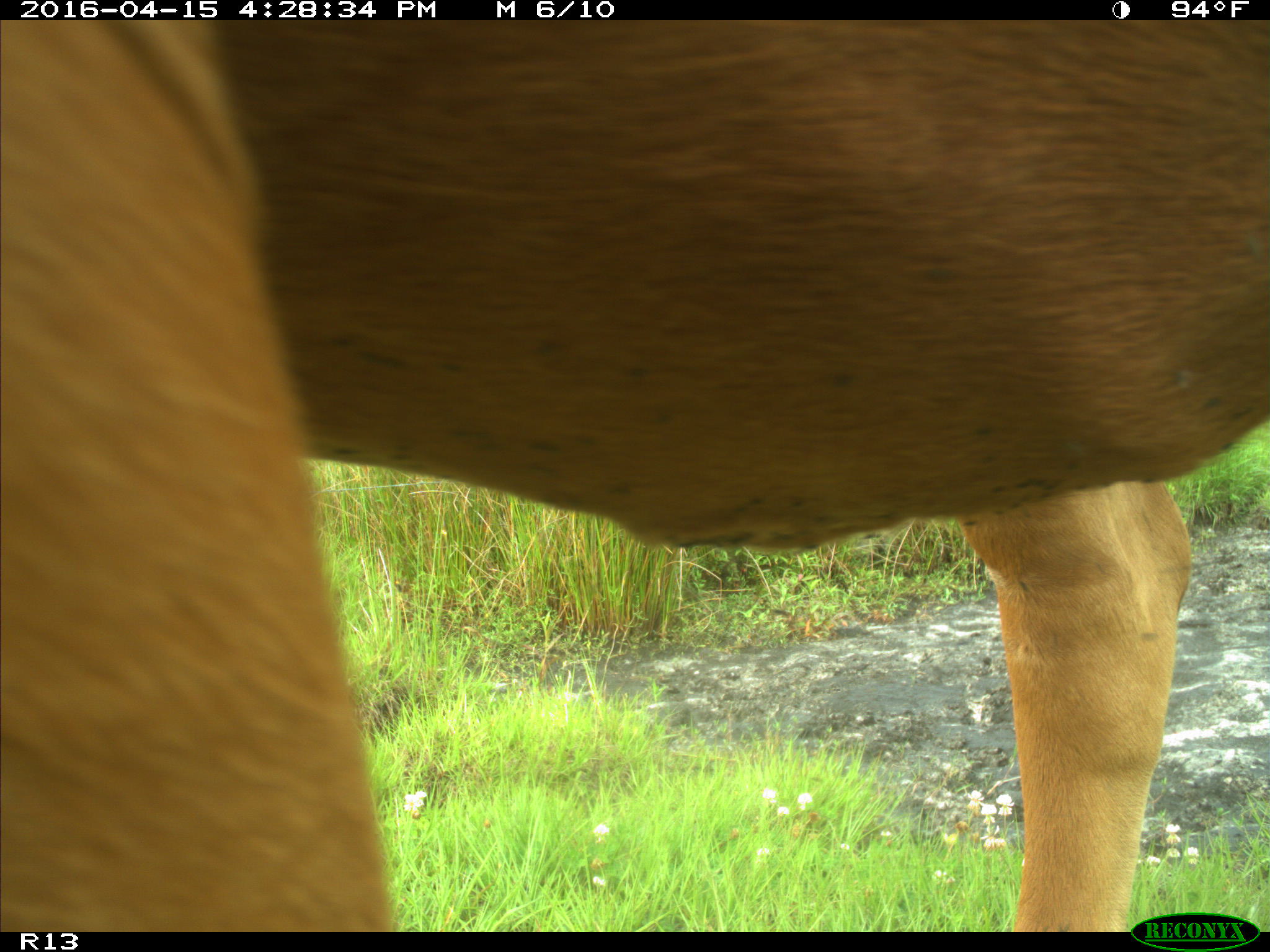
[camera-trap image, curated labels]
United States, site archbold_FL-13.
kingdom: Animalia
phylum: Chordata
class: Mammalia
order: Artiodactyla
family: Bovidae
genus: Bos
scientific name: Bos taurus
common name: domestic cow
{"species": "Bos taurus (domestic cow)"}